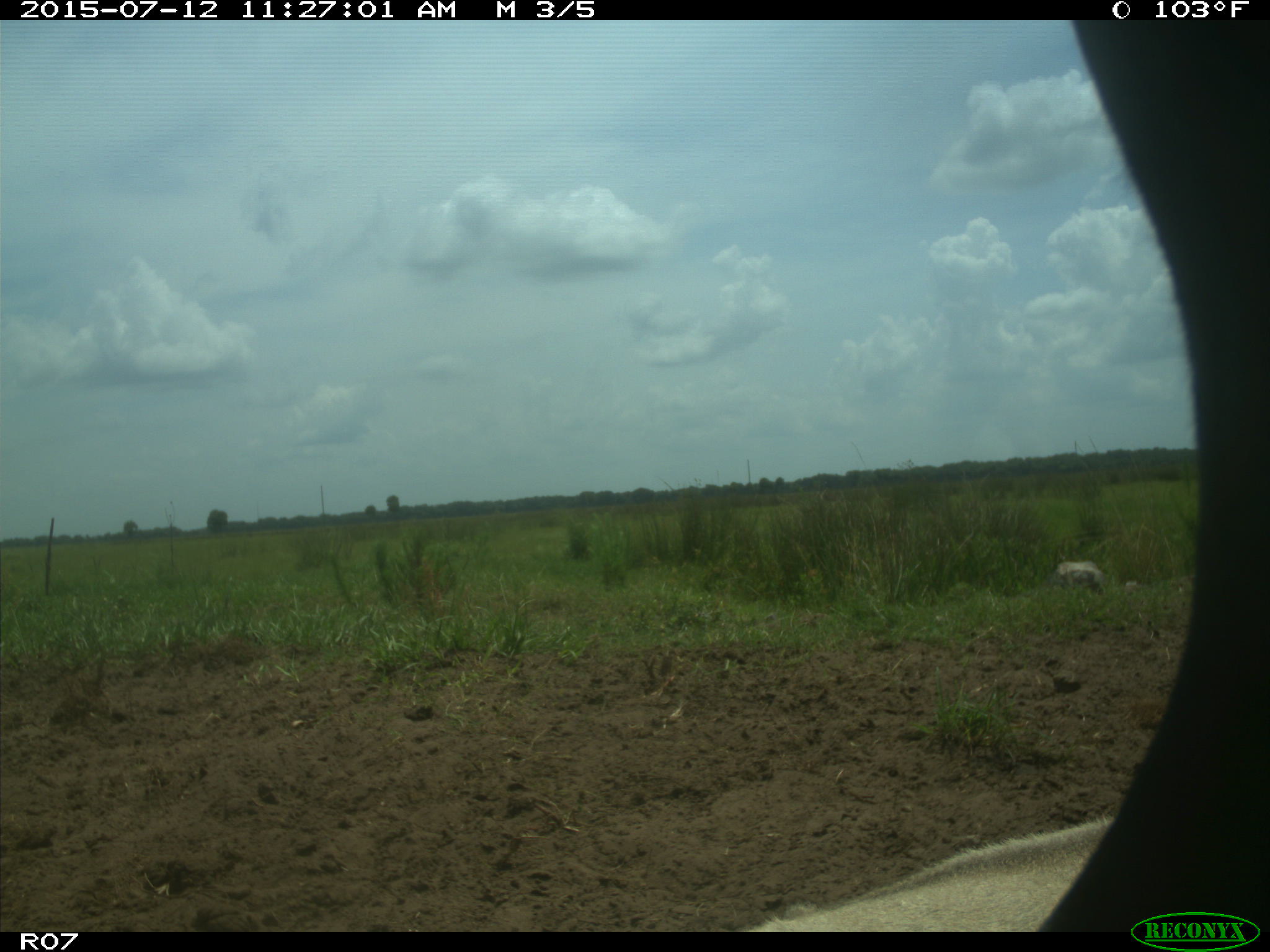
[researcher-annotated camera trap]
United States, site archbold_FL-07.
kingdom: Animalia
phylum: Chordata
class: Mammalia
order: Artiodactyla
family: Bovidae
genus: Bos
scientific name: Bos taurus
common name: domestic cow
Bos taurus (domestic cow).